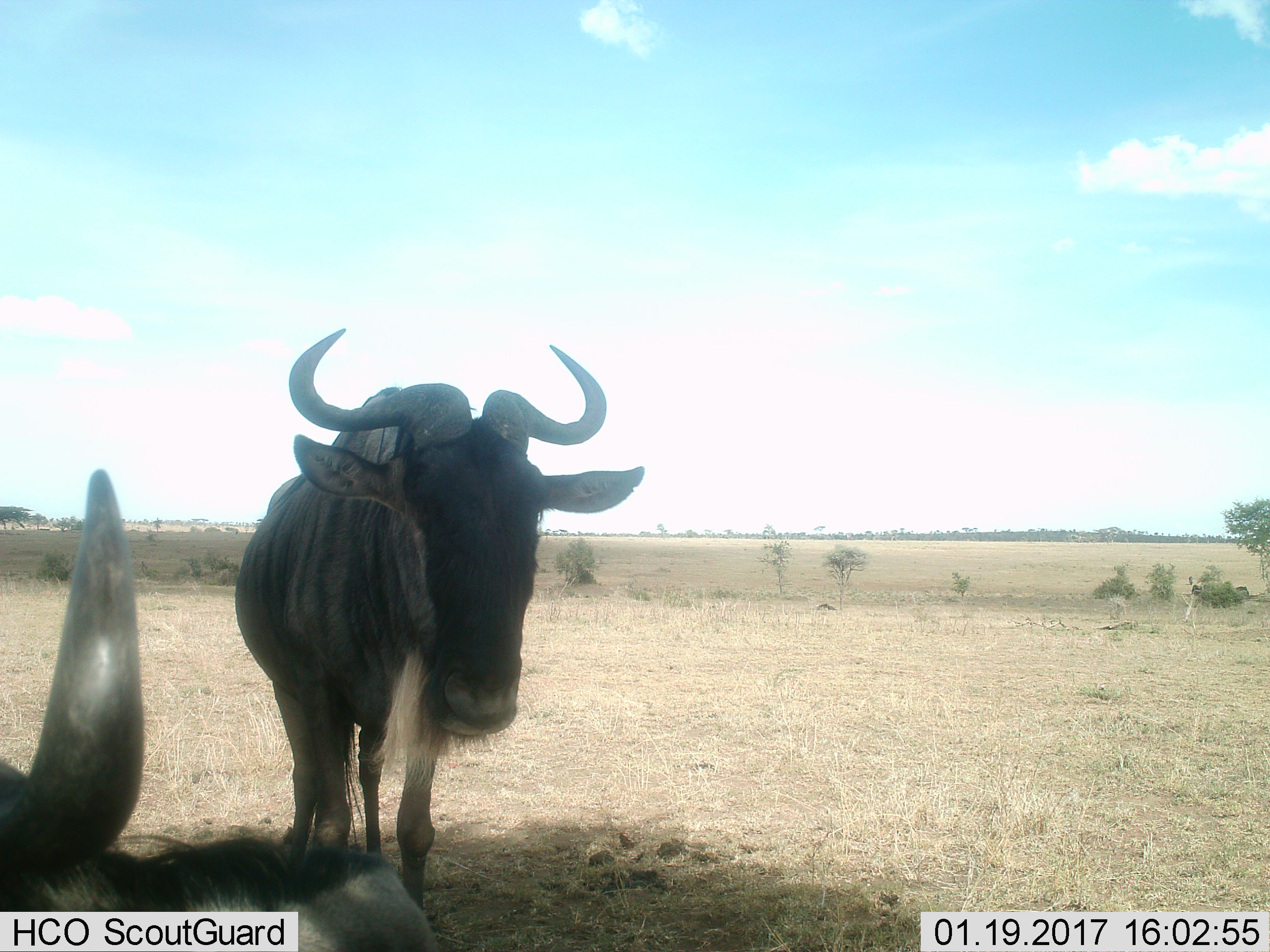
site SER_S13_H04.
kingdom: Animalia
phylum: Chordata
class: Mammalia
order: Artiodactyla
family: Bovidae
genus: Connochaetes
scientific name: Connochaetes taurinus taurinus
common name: blue wildebeest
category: wildebeestblue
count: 2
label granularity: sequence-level